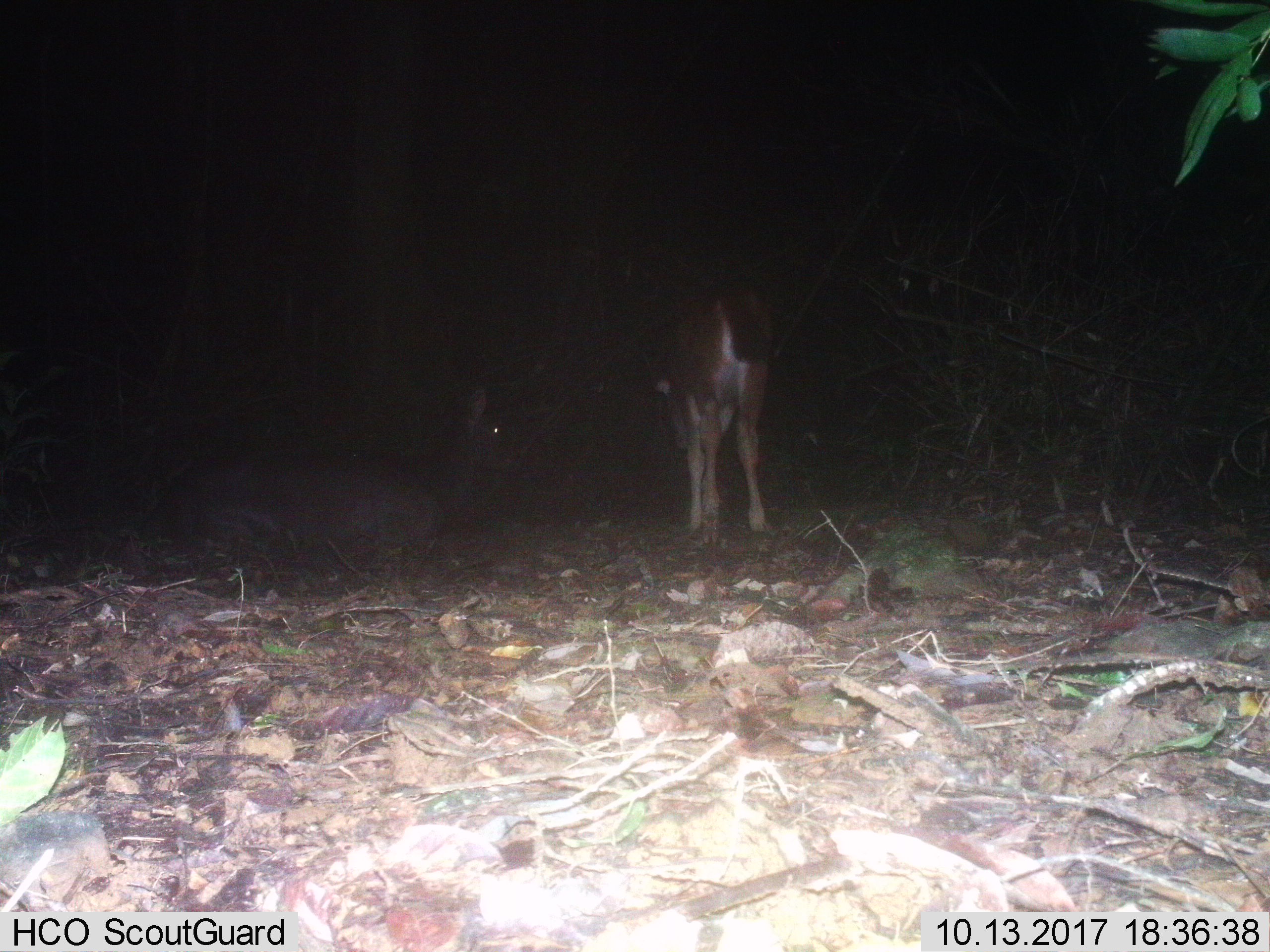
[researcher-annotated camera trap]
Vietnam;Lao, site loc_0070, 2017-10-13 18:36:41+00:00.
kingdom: Animalia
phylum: Chordata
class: Mammalia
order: Artiodactyla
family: Cervidae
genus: Rusa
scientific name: Rusa unicolor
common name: sambar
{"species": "sambar (Rusa unicolor)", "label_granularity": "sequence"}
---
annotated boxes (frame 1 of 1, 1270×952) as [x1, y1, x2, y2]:
sambar: [140, 386, 517, 551]; [651, 288, 773, 543]